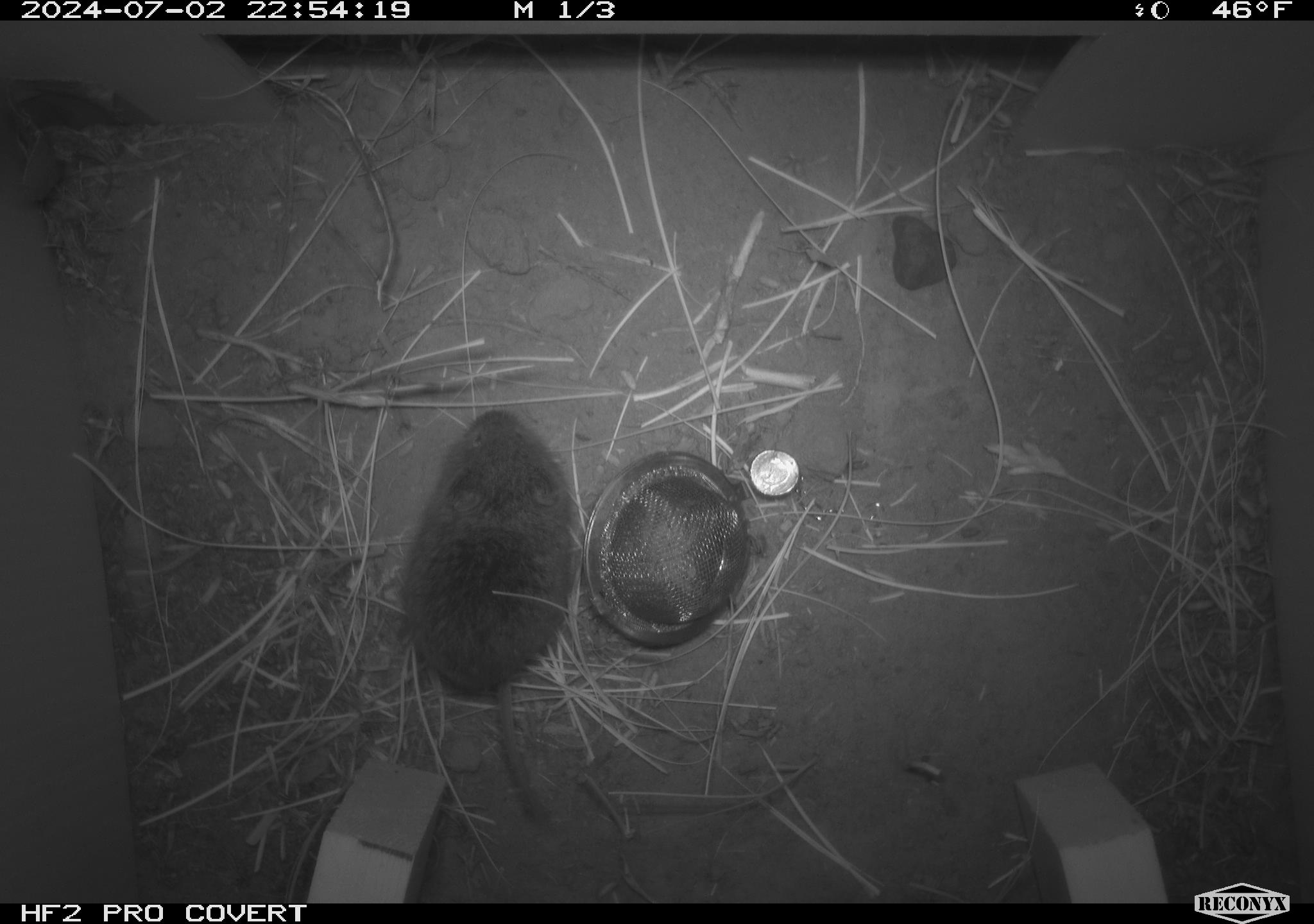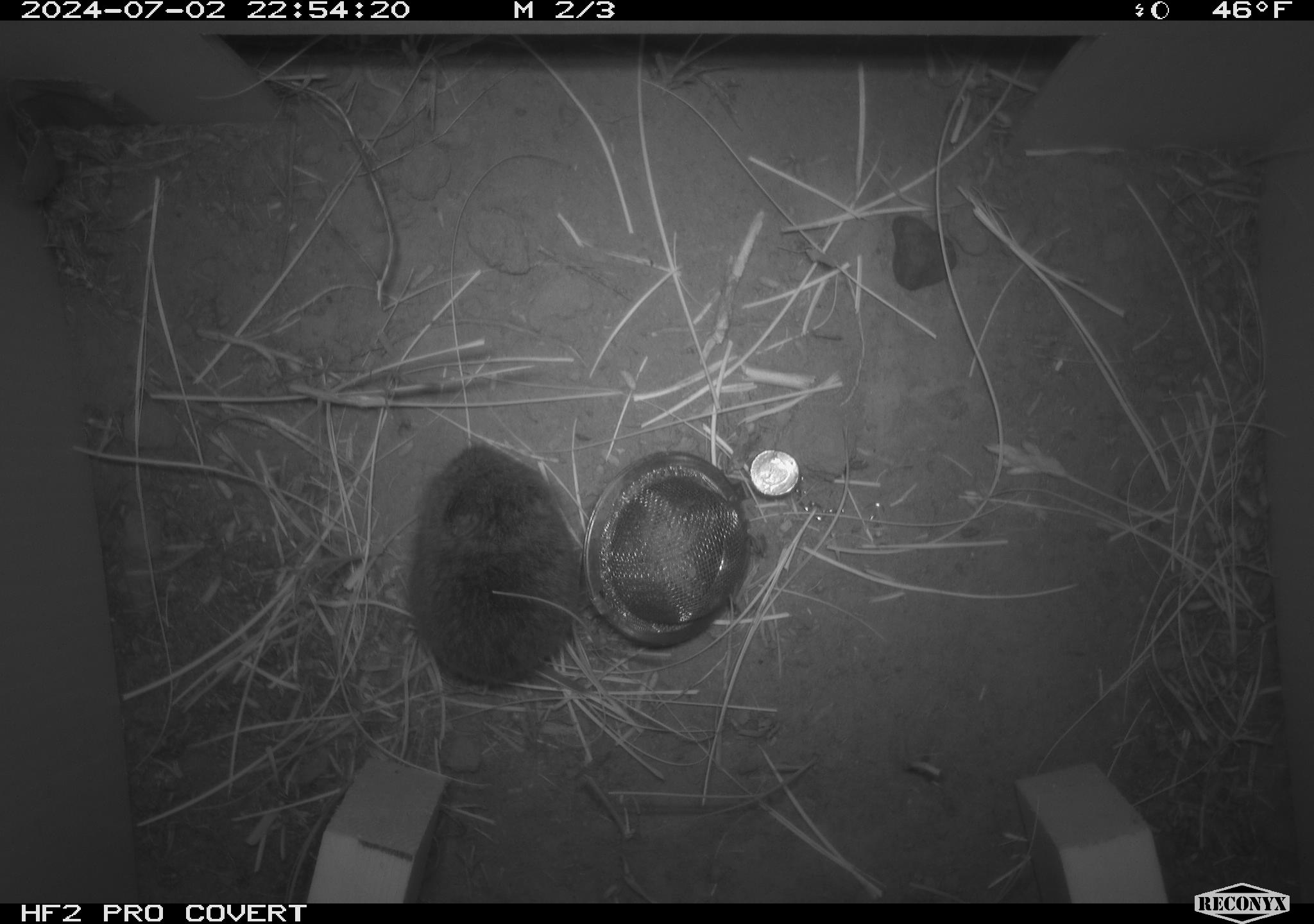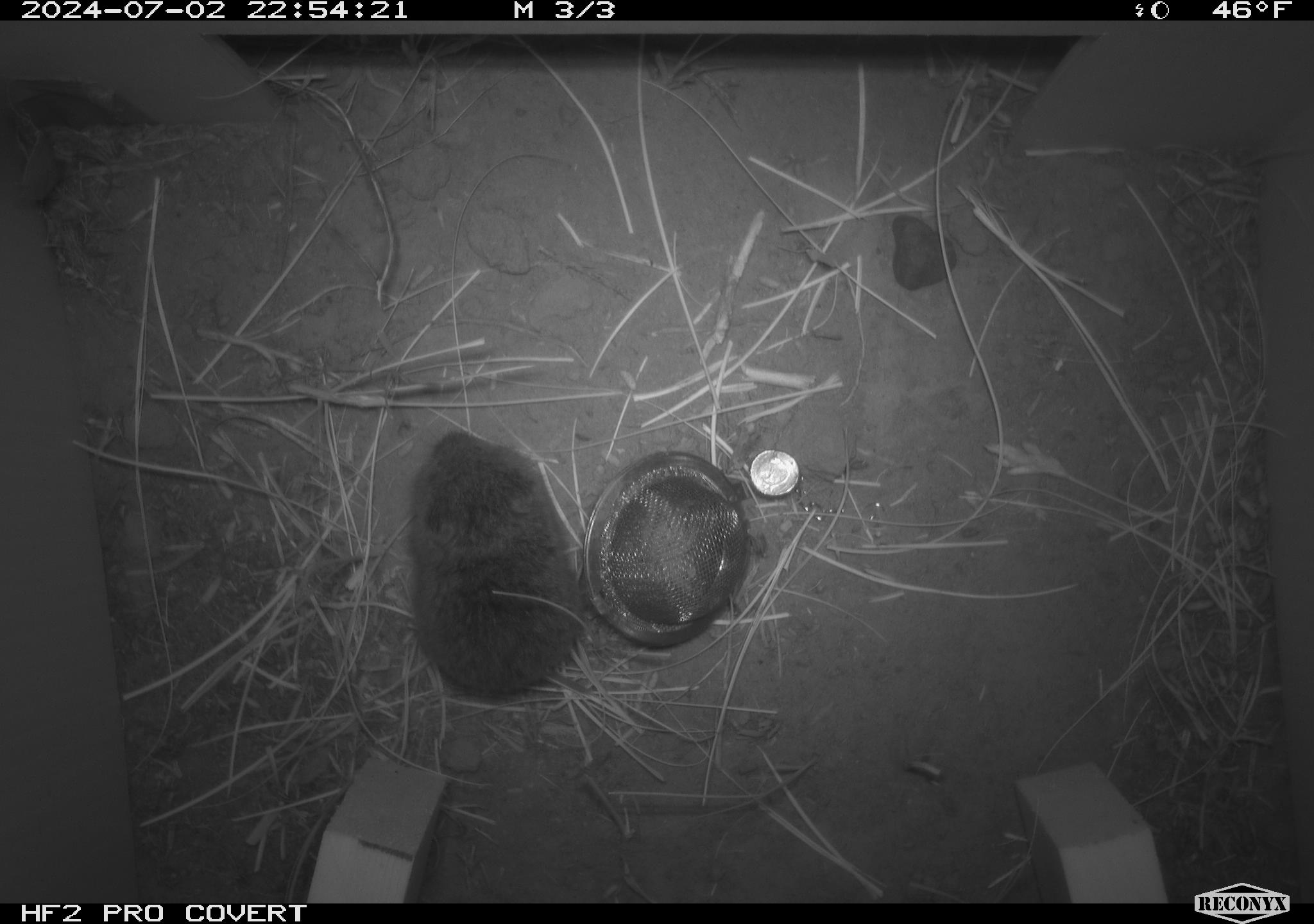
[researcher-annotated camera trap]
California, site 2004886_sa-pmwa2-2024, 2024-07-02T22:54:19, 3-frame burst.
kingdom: Animalia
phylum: Chordata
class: Mammalia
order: Rodentia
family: Cricetidae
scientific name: Arvicolinae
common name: voles, lemmings, and muskrats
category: arvicolinae subfamily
Arvicolinae subfamily (voles, lemmings, and muskrats) (Arvicolinae).